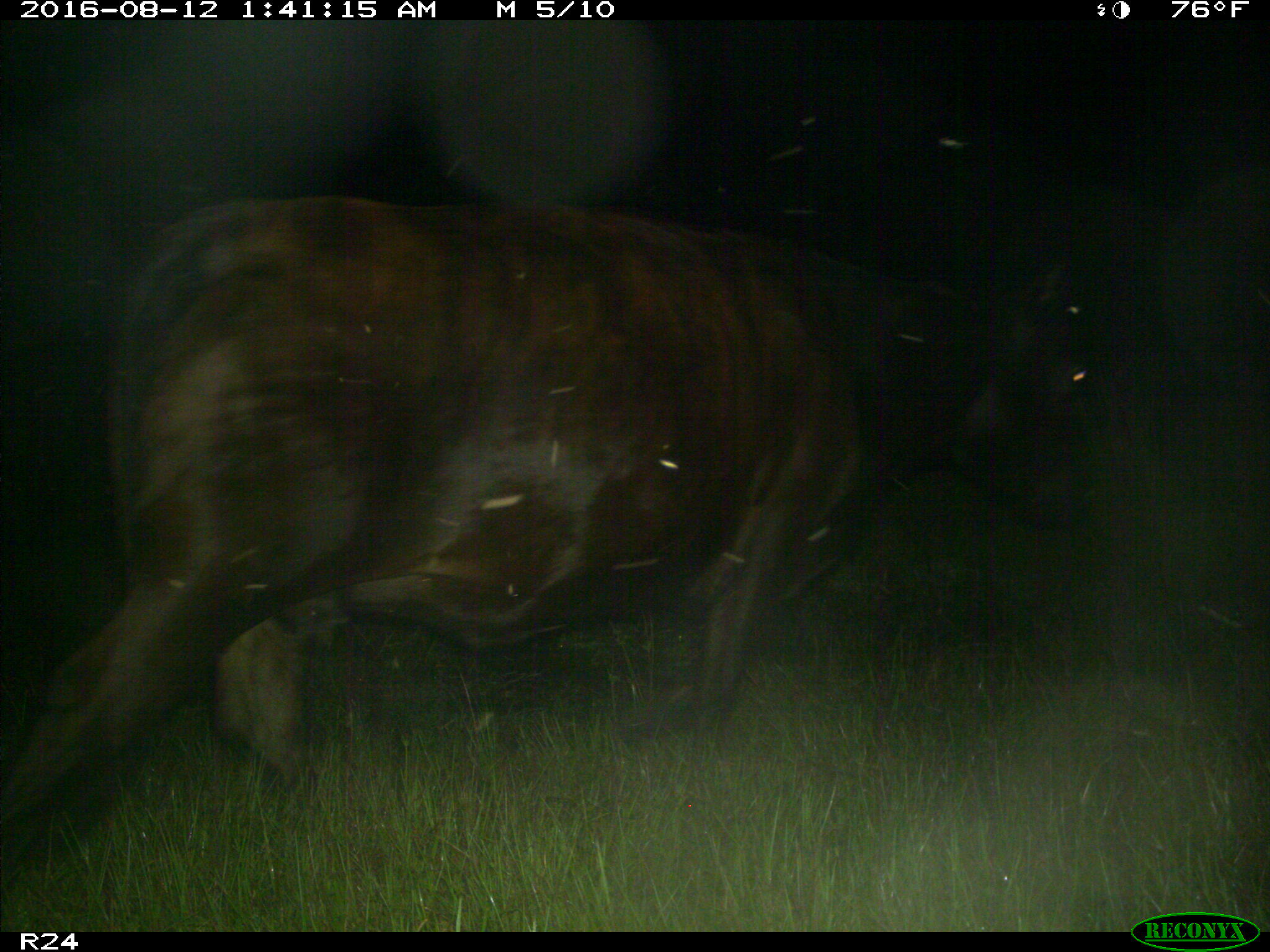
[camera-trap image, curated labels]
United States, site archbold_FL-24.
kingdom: Animalia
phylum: Chordata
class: Mammalia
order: Artiodactyla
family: Bovidae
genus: Bos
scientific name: Bos taurus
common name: domestic cow